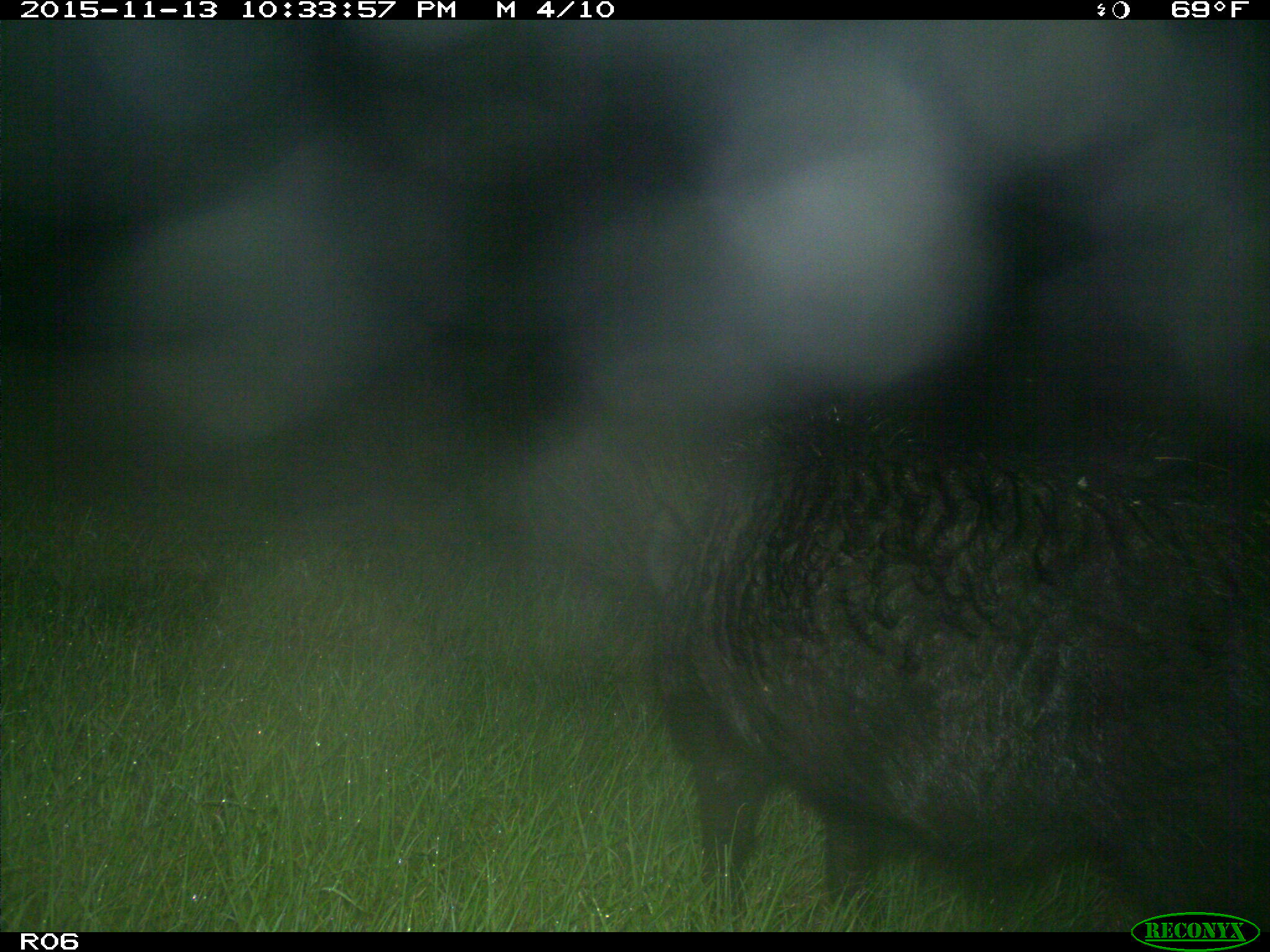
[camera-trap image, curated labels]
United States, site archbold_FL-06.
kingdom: Animalia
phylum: Chordata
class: Mammalia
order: Artiodactyla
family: Suidae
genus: Sus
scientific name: Sus scrofa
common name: wild boar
Sus scrofa (wild boar).